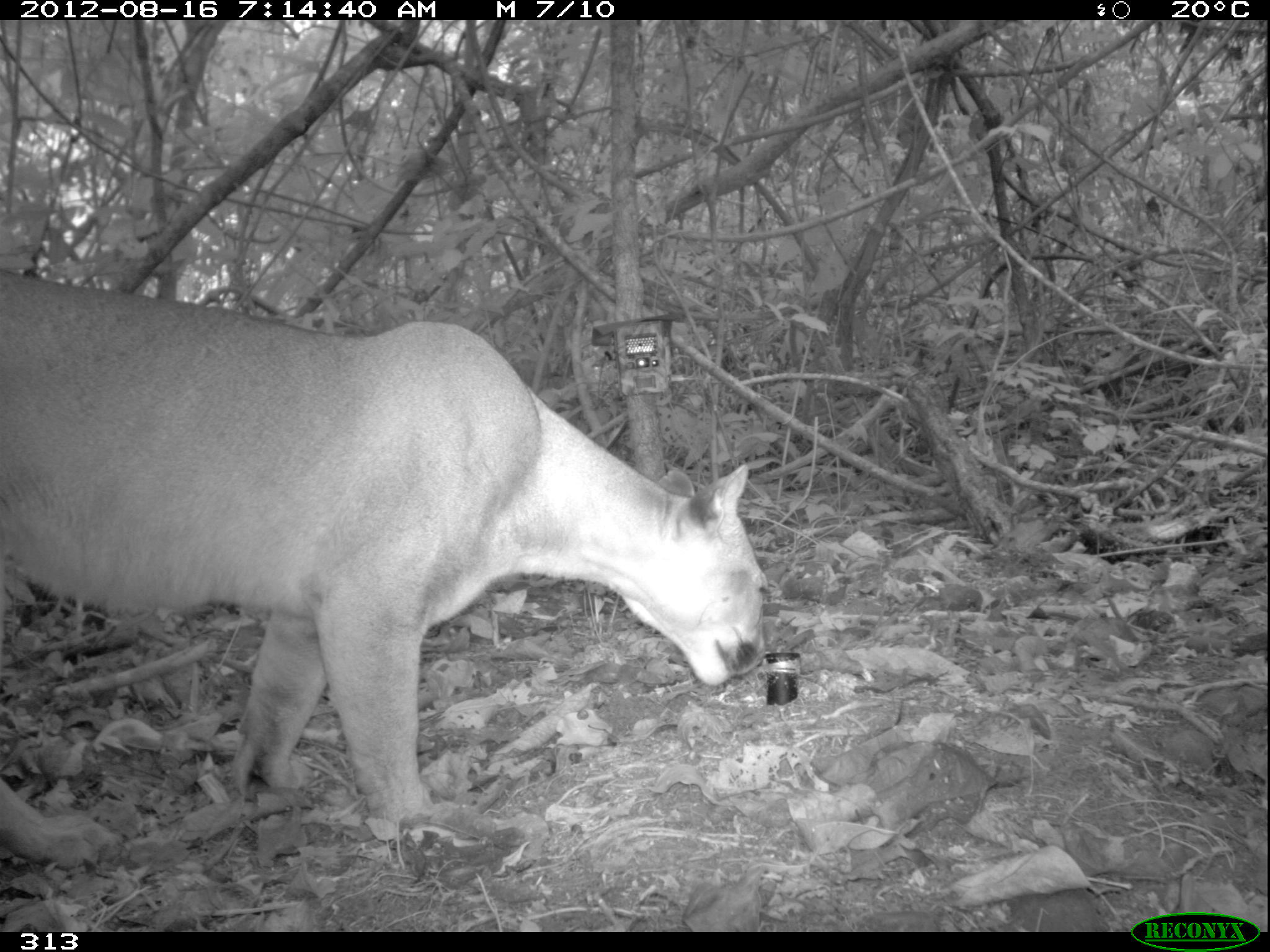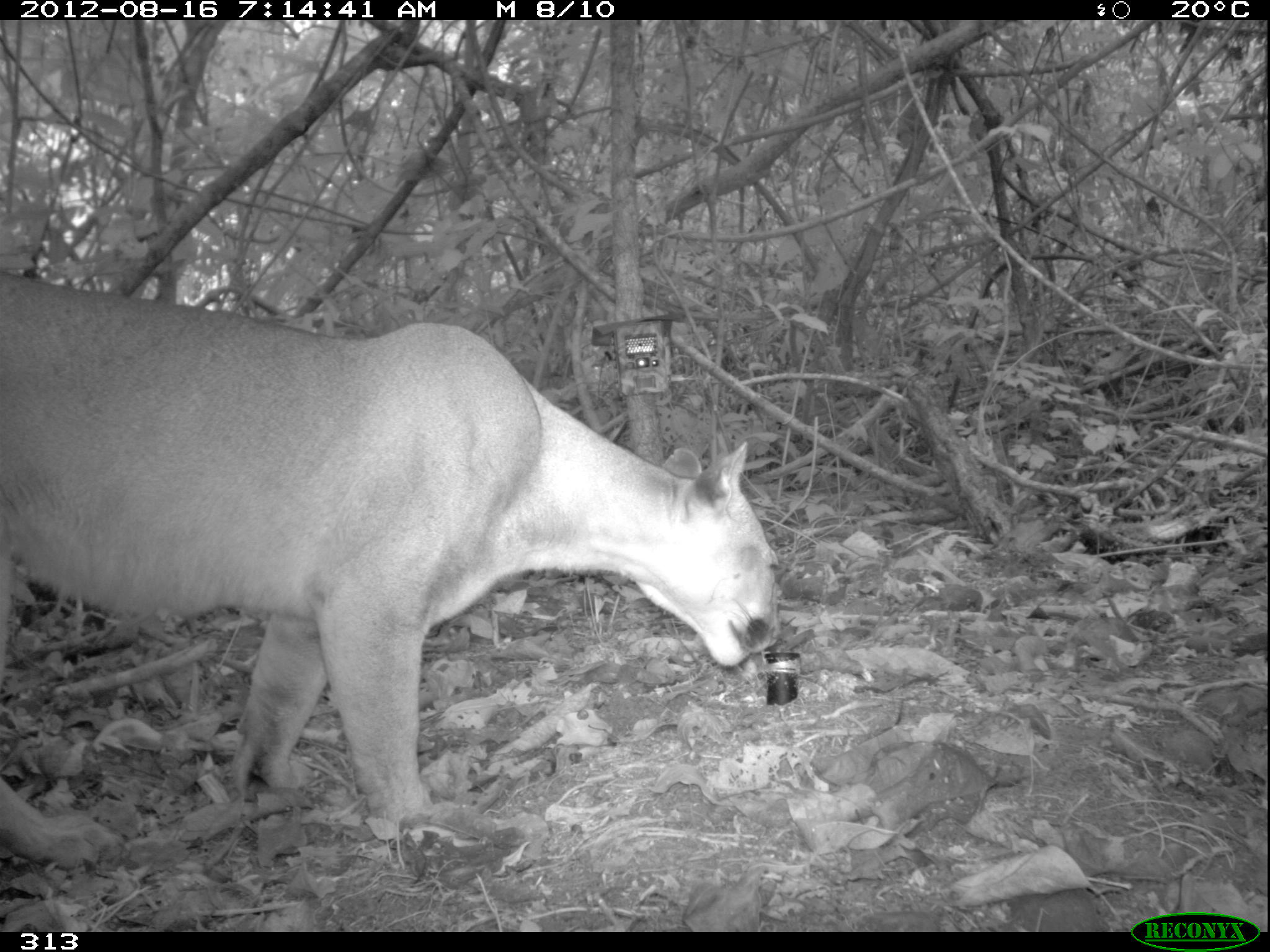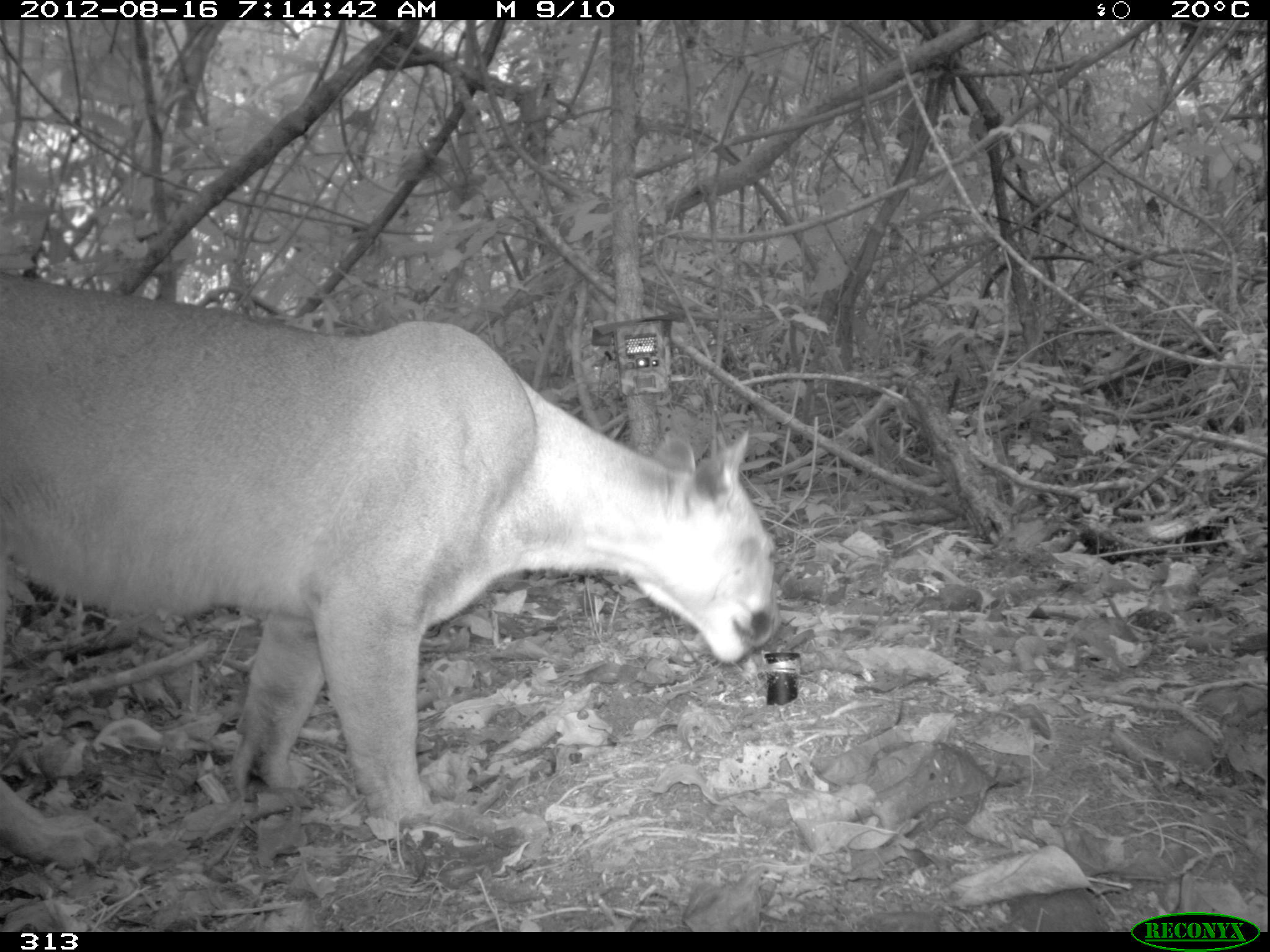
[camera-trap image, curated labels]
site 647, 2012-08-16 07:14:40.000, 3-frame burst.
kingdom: Animalia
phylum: Chordata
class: Mammalia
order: Carnivora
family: Felidae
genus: Puma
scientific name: Puma concolor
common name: mountain lion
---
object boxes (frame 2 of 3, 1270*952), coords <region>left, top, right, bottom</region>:
puma concolor: <region>0, 272, 780, 871</region>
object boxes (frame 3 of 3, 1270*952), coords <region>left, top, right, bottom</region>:
puma concolor: <region>0, 262, 782, 872</region>